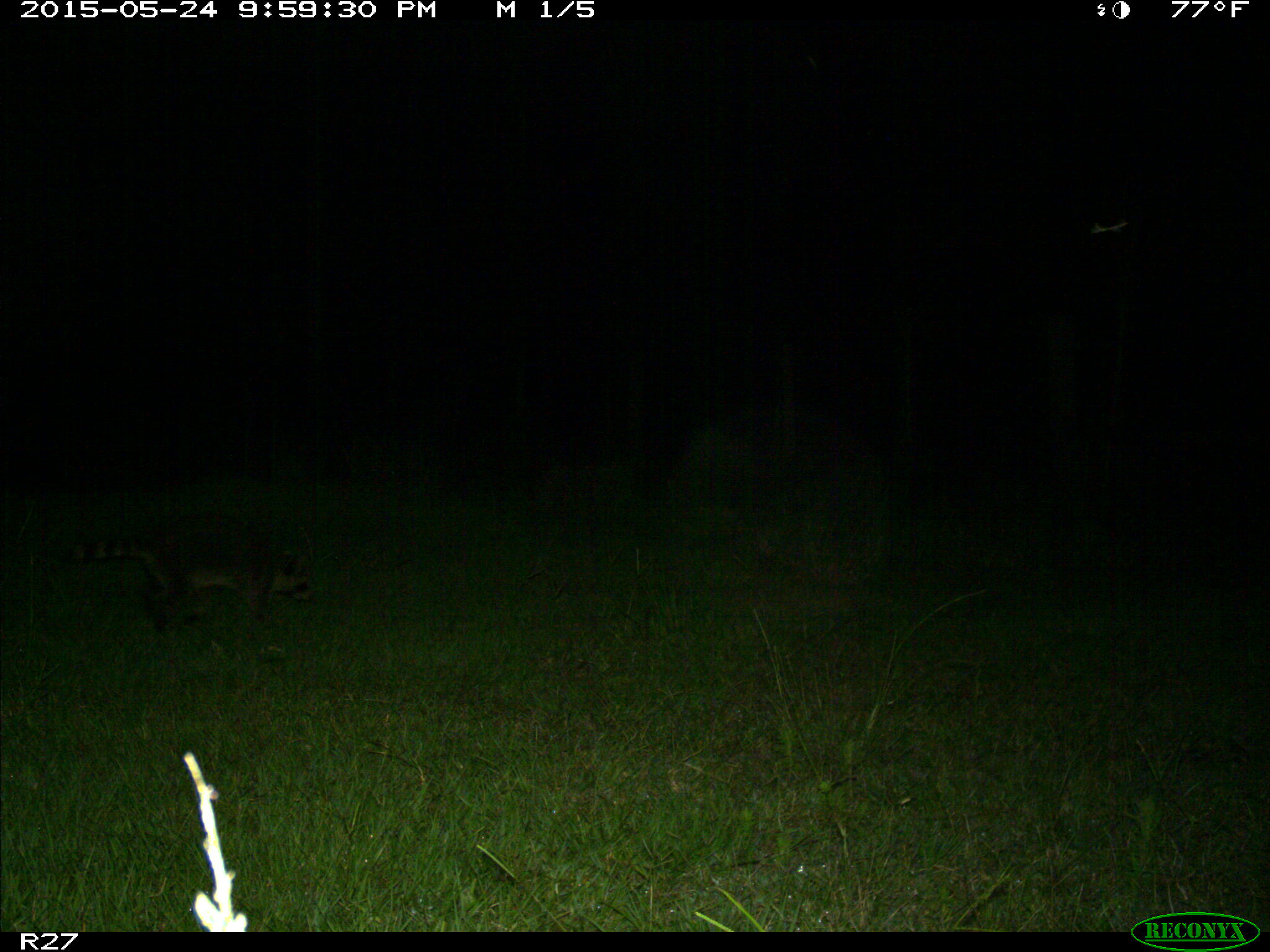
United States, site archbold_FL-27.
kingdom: Animalia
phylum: Chordata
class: Mammalia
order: Carnivora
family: Procyonidae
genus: Procyon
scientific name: Procyon lotor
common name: common raccoon